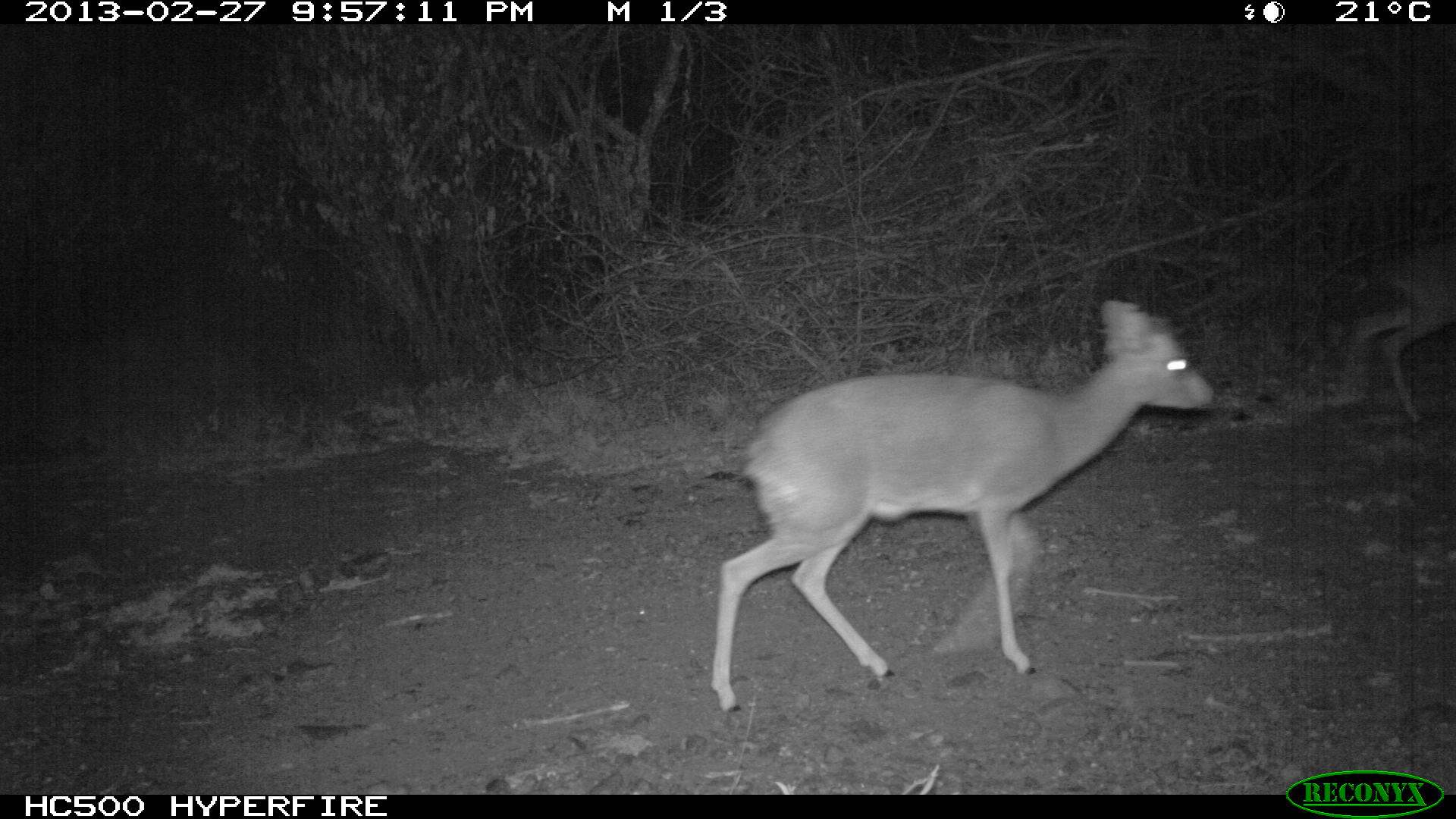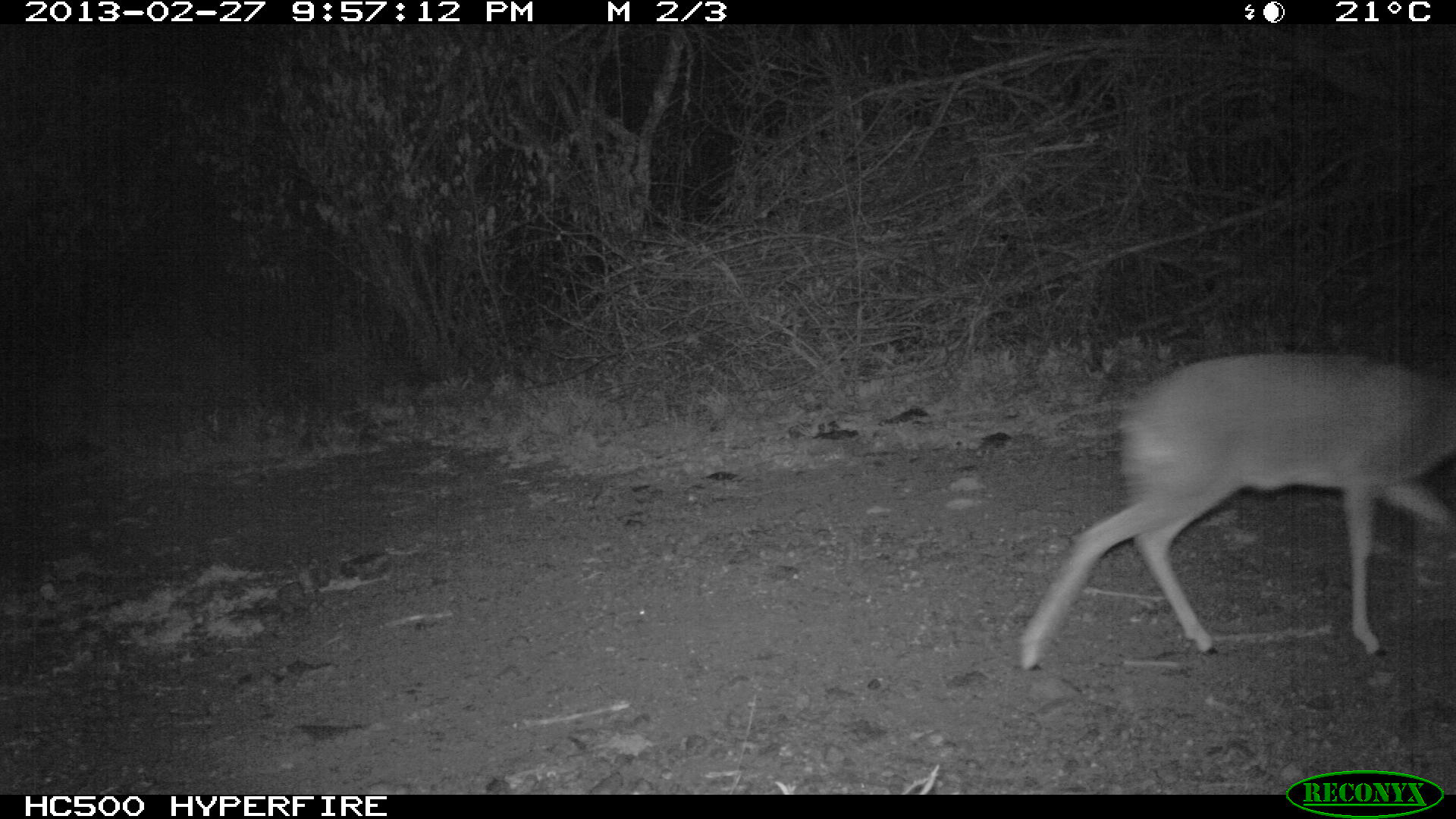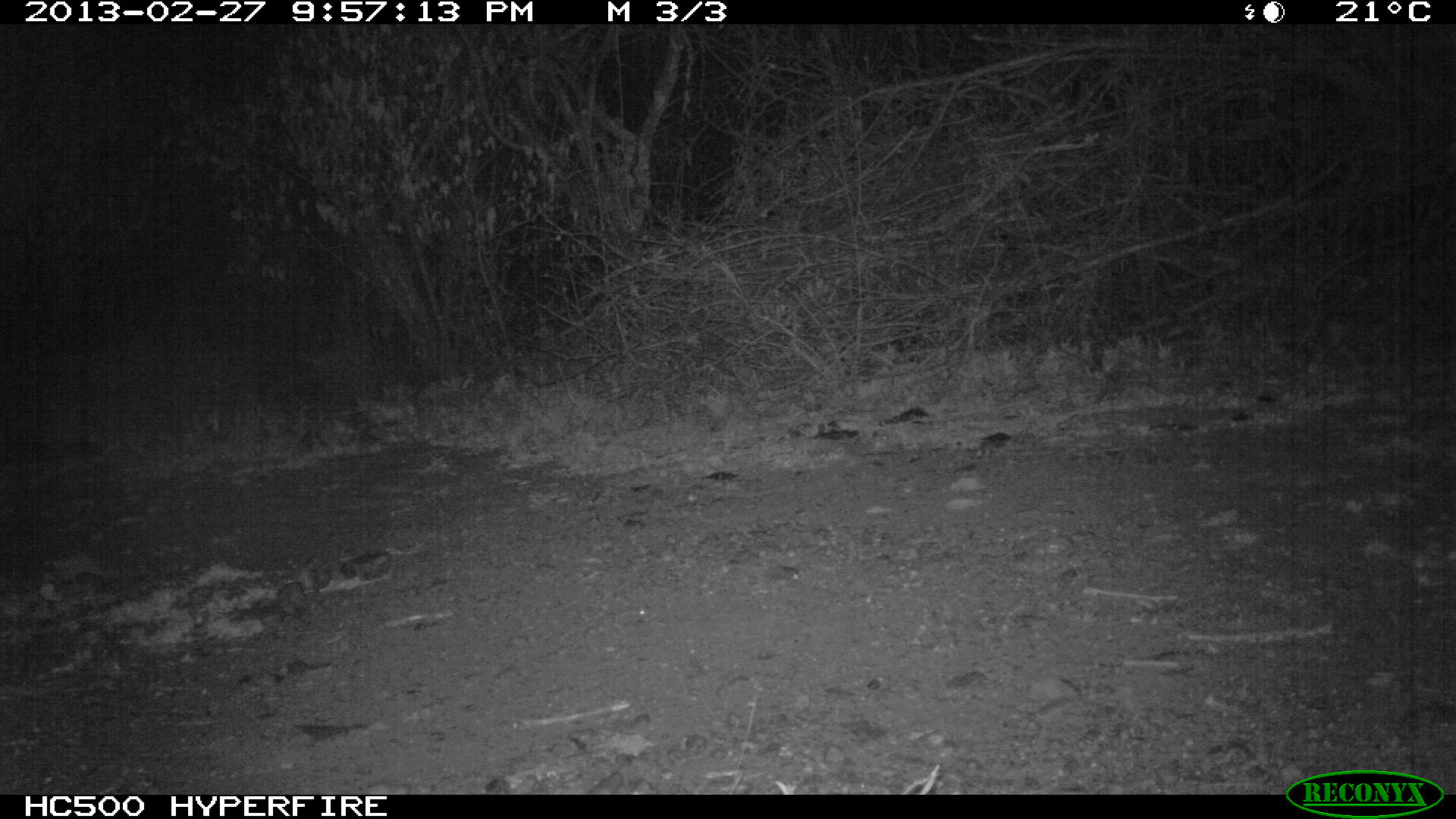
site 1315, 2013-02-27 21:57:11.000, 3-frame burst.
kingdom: Animalia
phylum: Chordata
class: Mammalia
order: Artiodactyla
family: Bovidae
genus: Madoqua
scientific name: Madoqua guentheri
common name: günther's dik-dik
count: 2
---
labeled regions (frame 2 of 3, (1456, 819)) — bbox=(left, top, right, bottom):
madoqua guentheri: bbox=(1016, 351, 1456, 669)